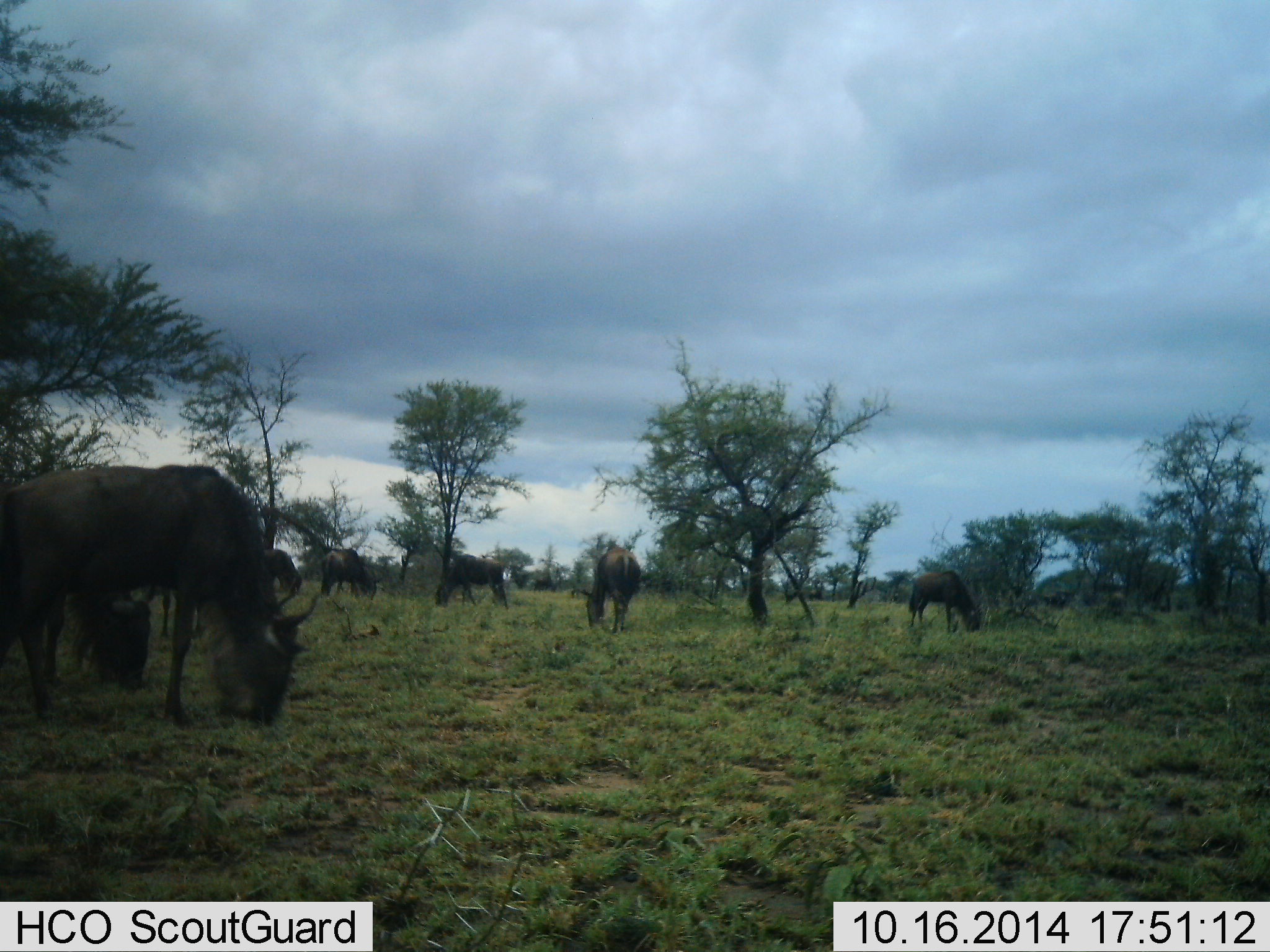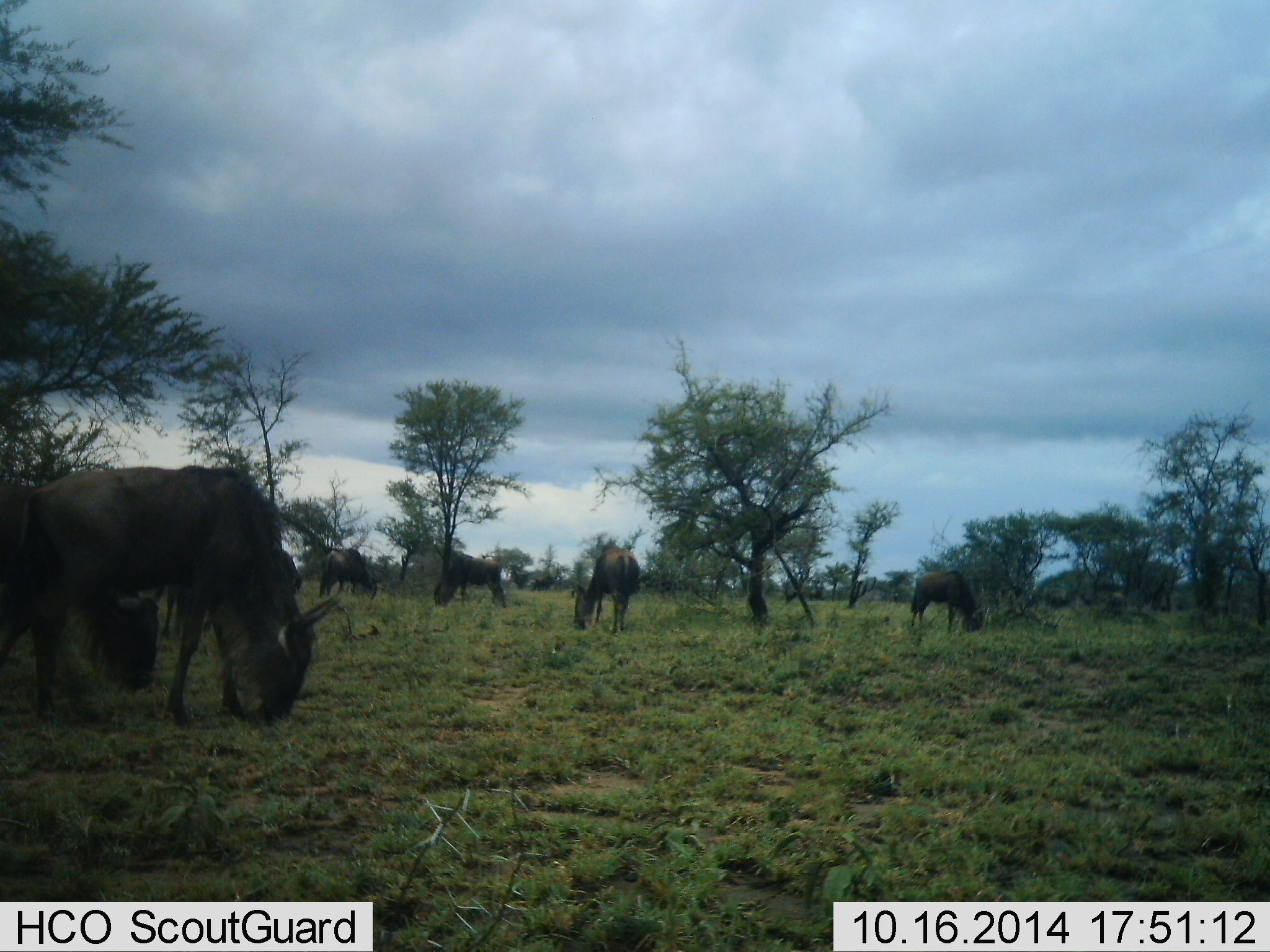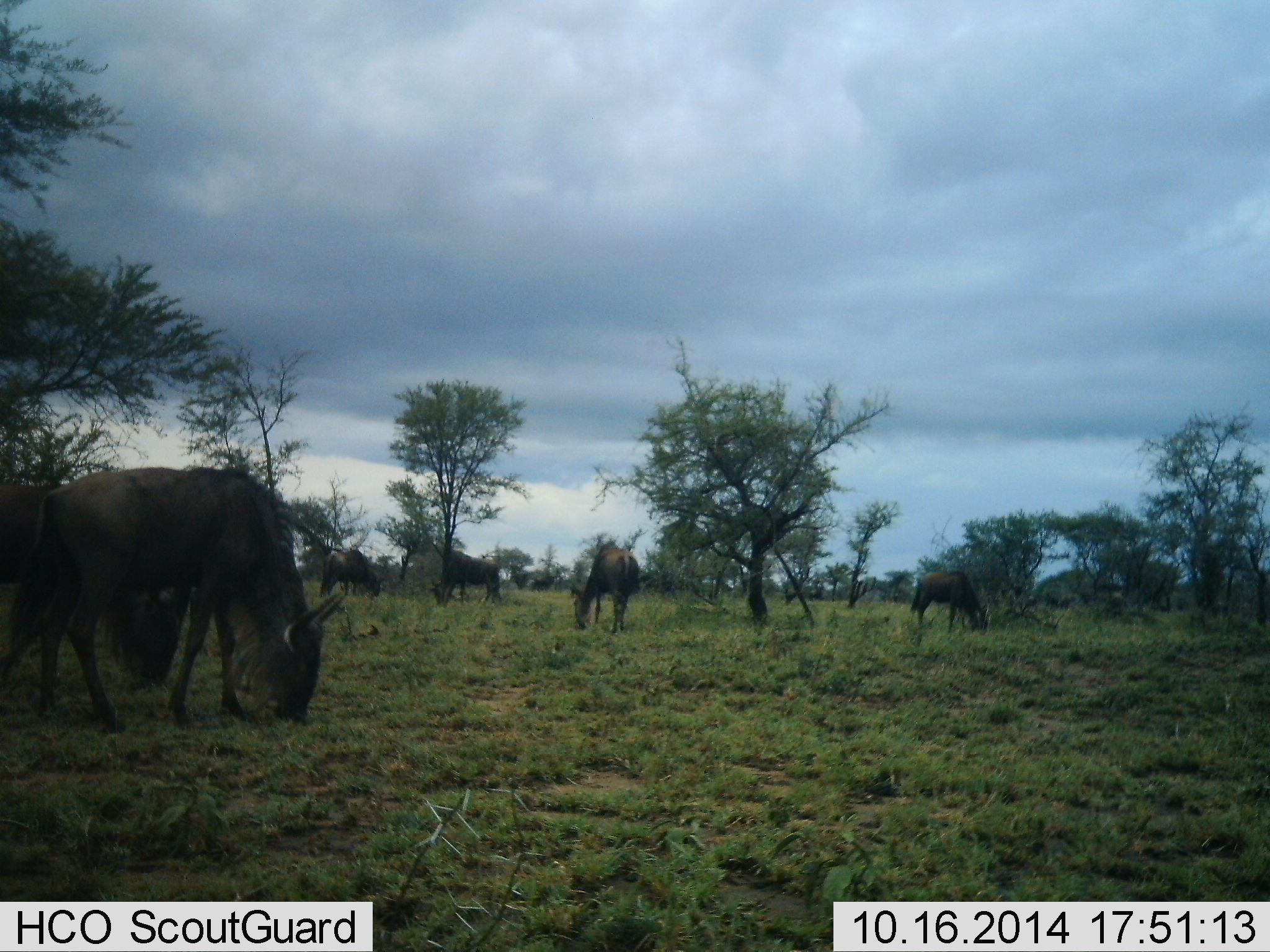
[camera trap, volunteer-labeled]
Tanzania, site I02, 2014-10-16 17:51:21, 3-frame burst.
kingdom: Animalia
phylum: Chordata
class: Mammalia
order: Artiodactyla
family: Bovidae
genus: Connochaetes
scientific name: Connochaetes taurinus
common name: blue wildebeest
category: wildebeest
Wildebeest (blue wildebeest) (Connochaetes taurinus), count 7. Behavior (volunteer vote fractions): standing 10%, resting 0%, moving 0%, interacting 10%. Young present (vote fraction): 0%. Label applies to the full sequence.